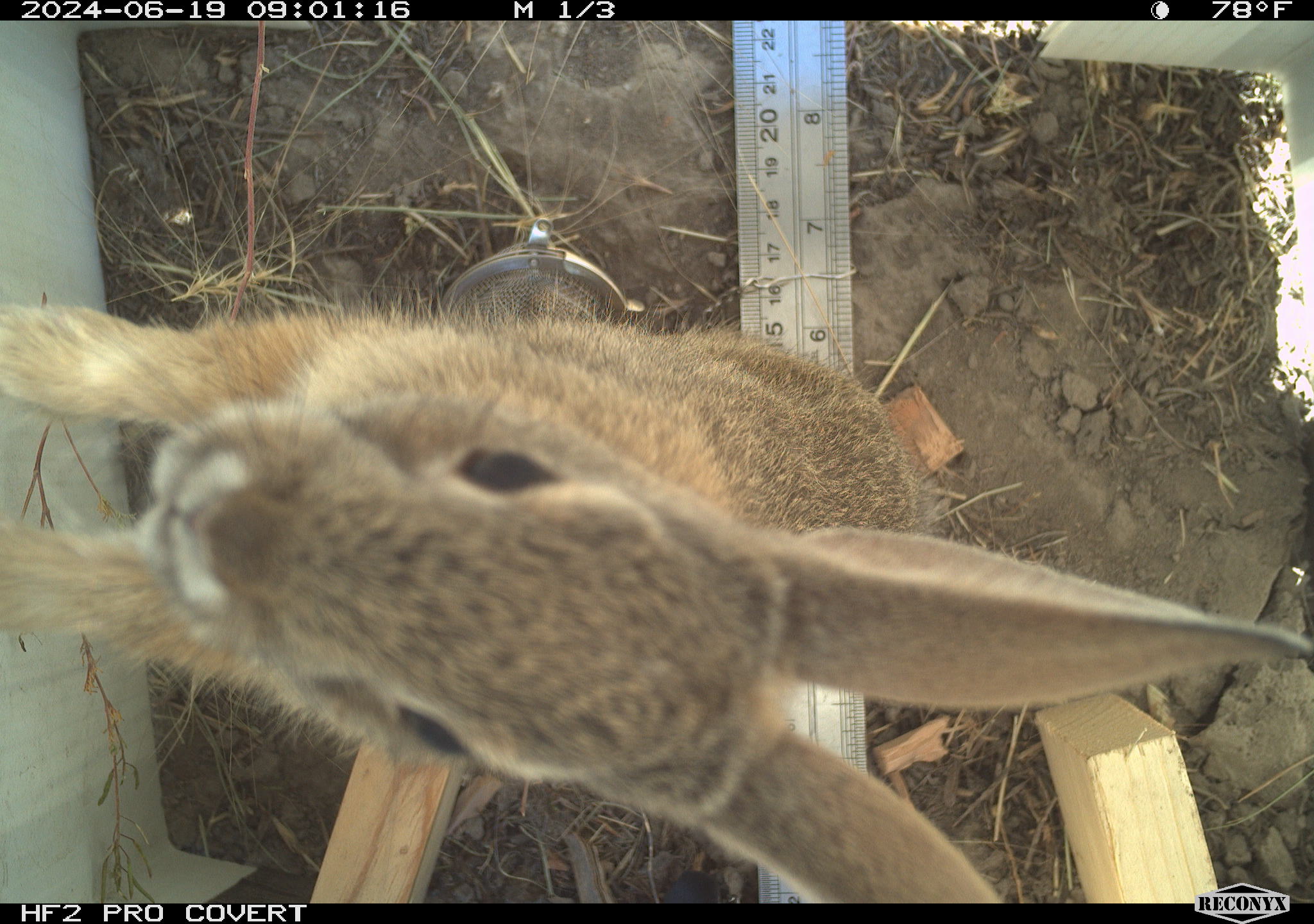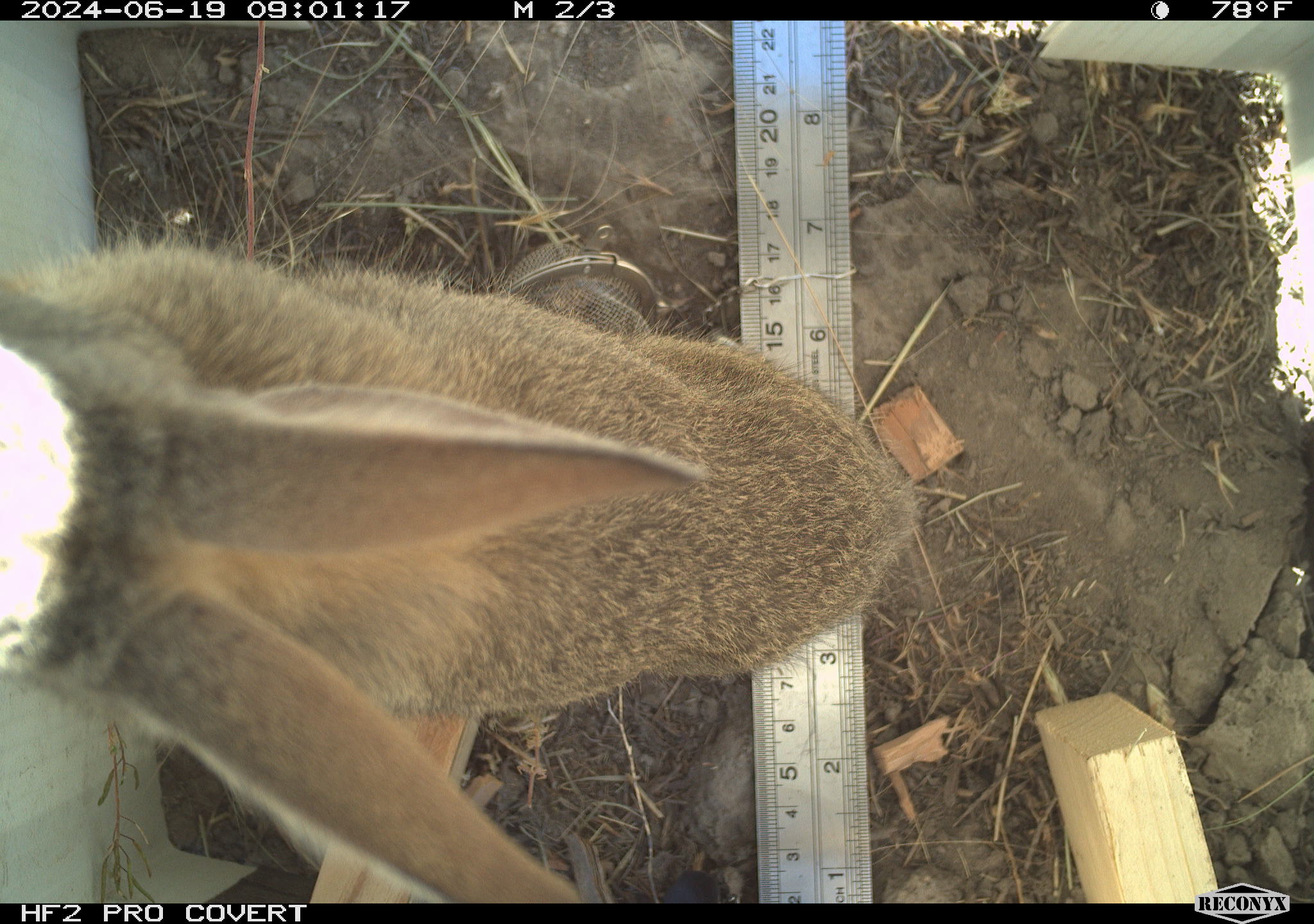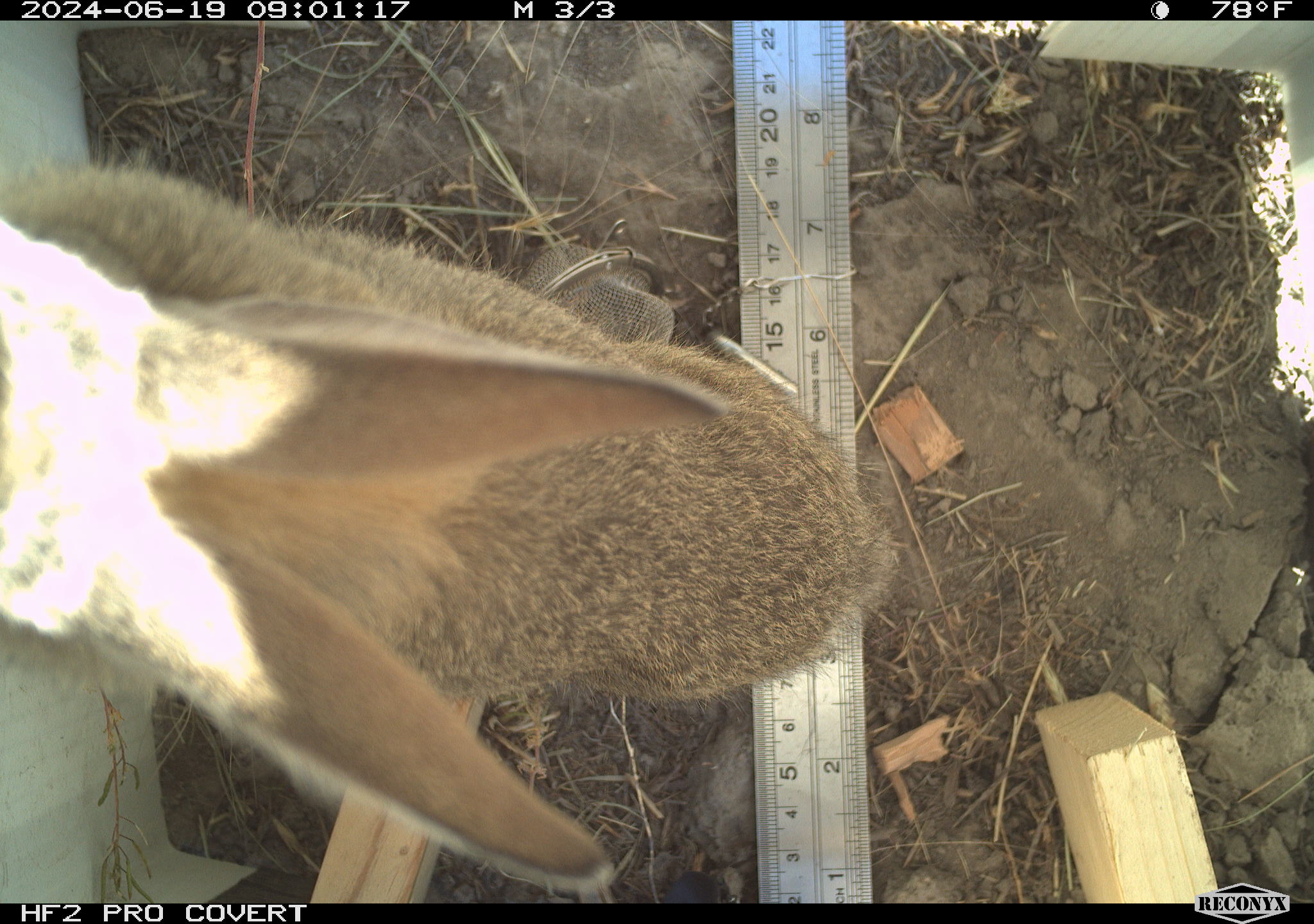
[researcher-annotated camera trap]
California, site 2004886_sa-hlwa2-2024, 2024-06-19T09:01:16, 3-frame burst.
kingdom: Animalia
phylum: Chordata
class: Mammalia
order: Lagomorpha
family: Leporidae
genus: Sylvilagus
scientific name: Sylvilagus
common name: cottontail rabbits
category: sylvilagus species